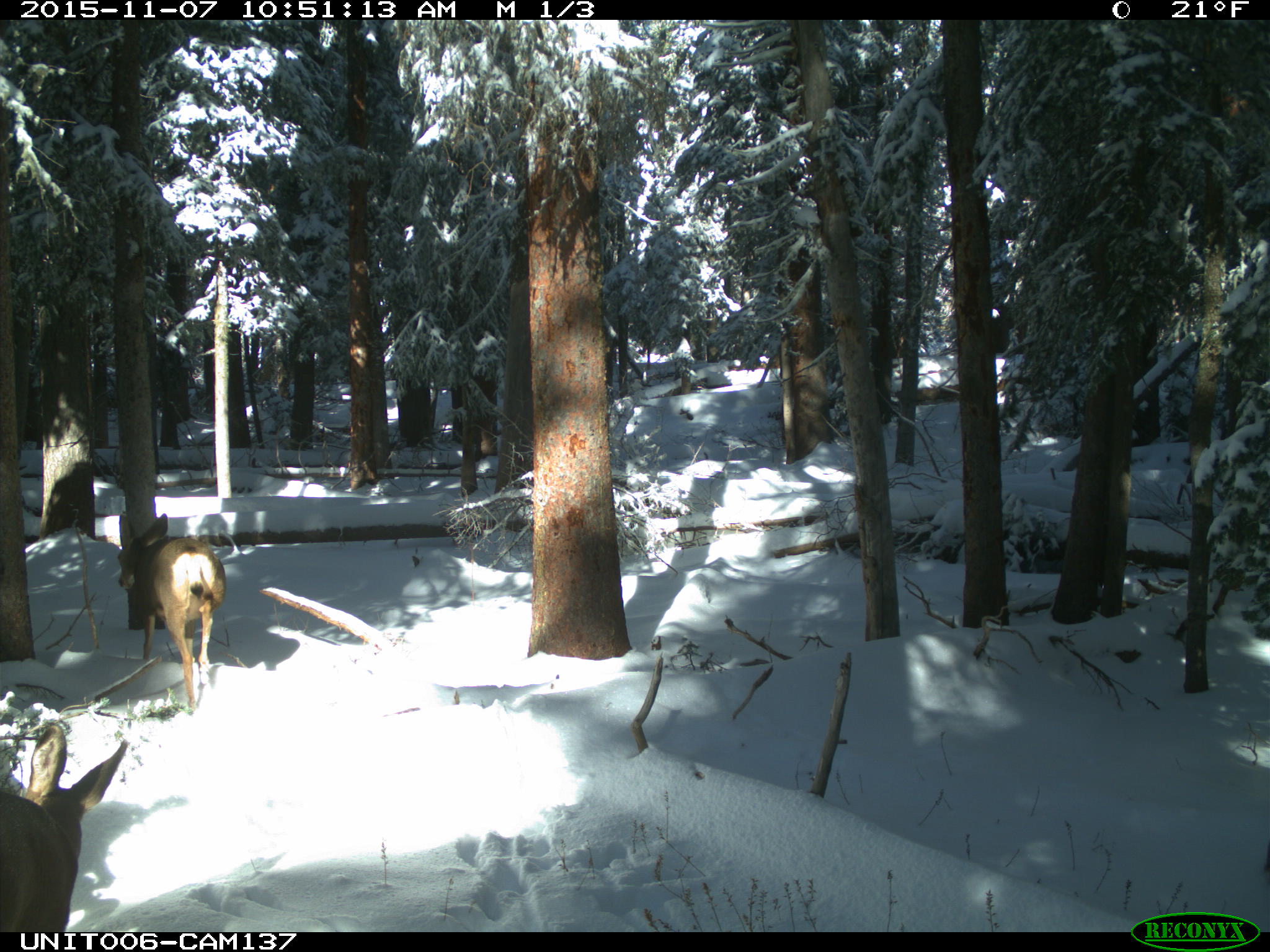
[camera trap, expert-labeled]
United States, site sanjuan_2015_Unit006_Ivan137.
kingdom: Animalia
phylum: Chordata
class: Mammalia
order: Artiodactyla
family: Cervidae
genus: Odocoileus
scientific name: Odocoileus hemionus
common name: mule deer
Odocoileus hemionus (mule deer).